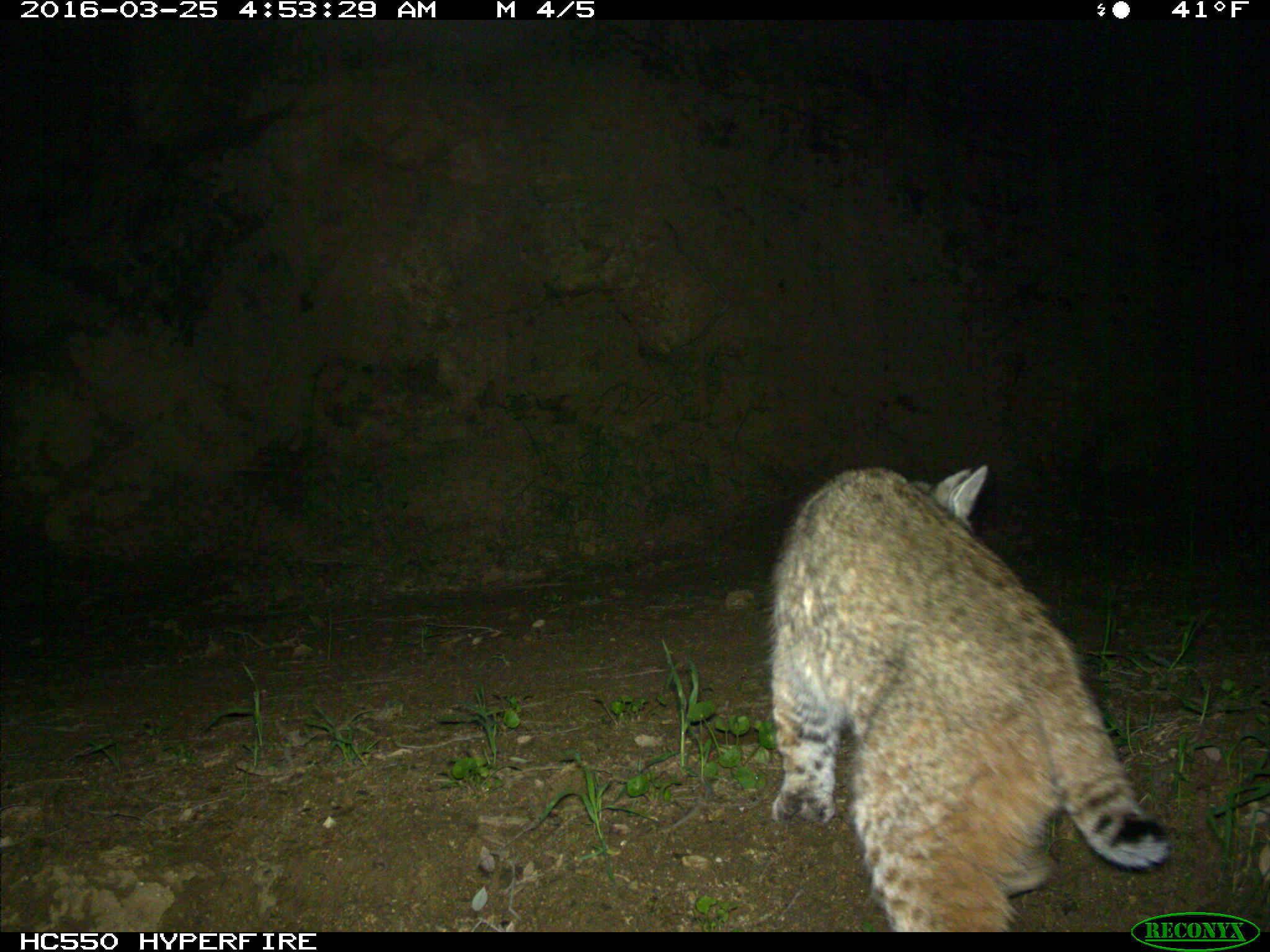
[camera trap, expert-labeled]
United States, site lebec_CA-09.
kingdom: Animalia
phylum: Chordata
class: Mammalia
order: Carnivora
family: Felidae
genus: Lynx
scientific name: Lynx rufus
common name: bobcat